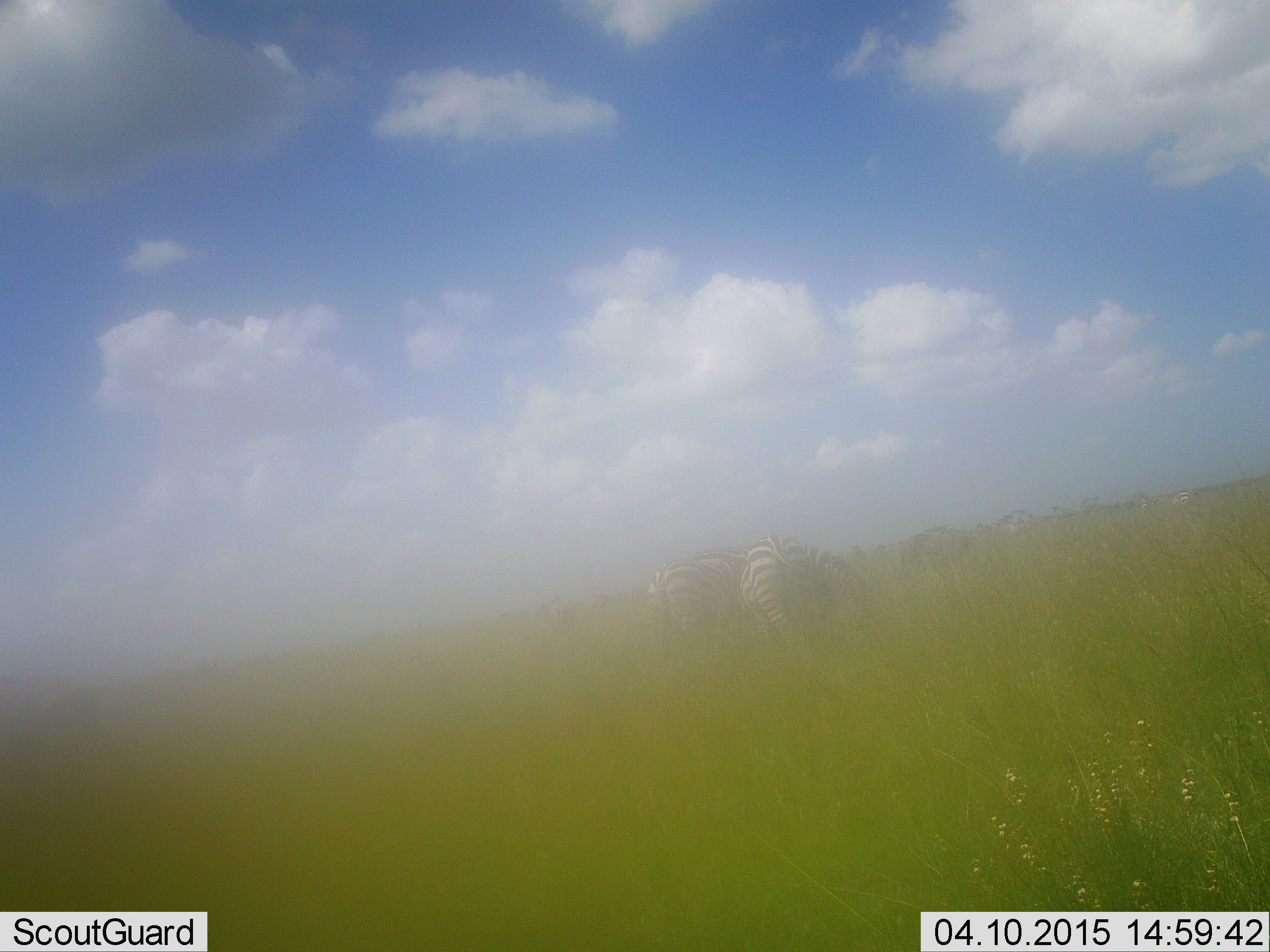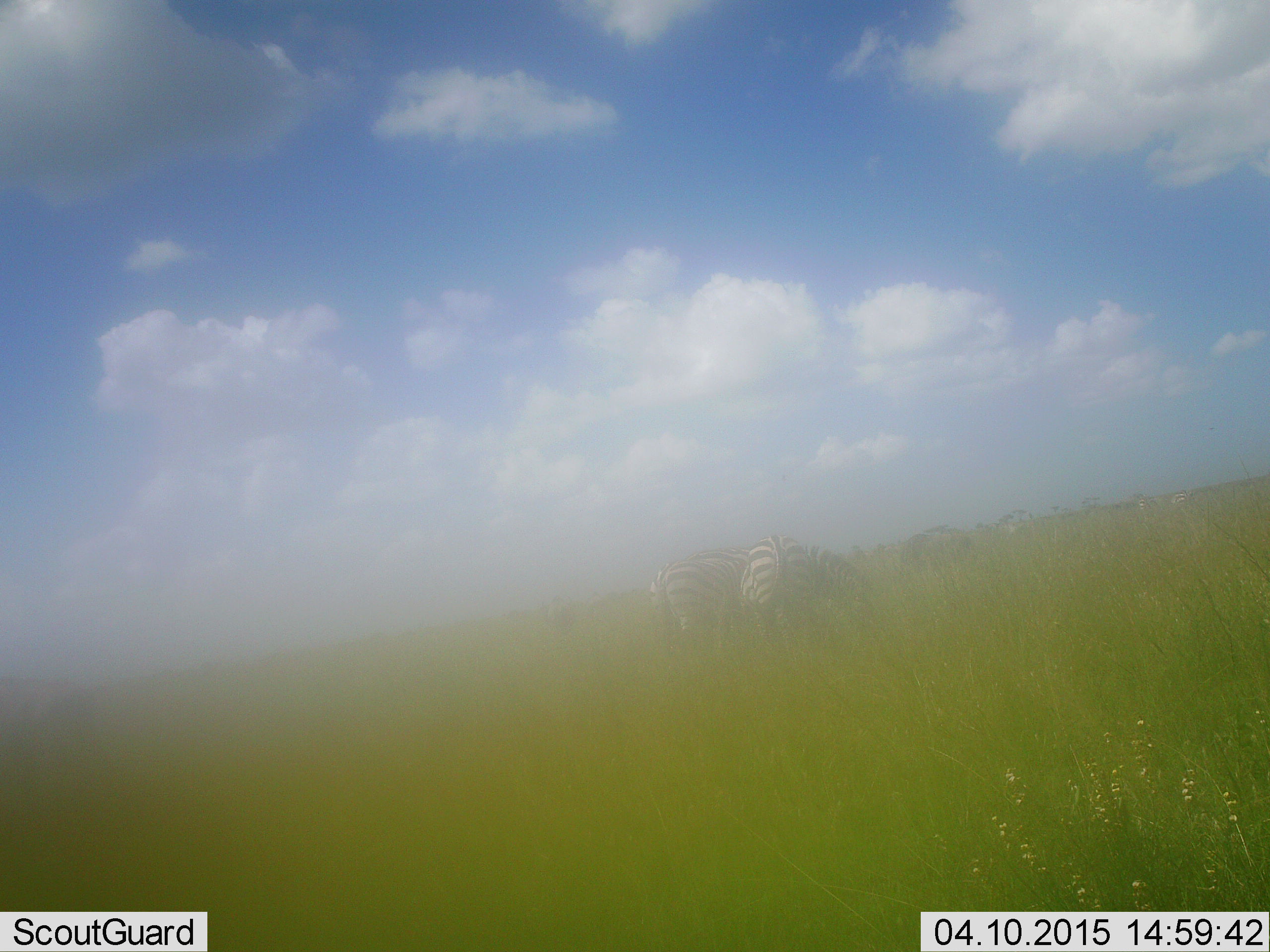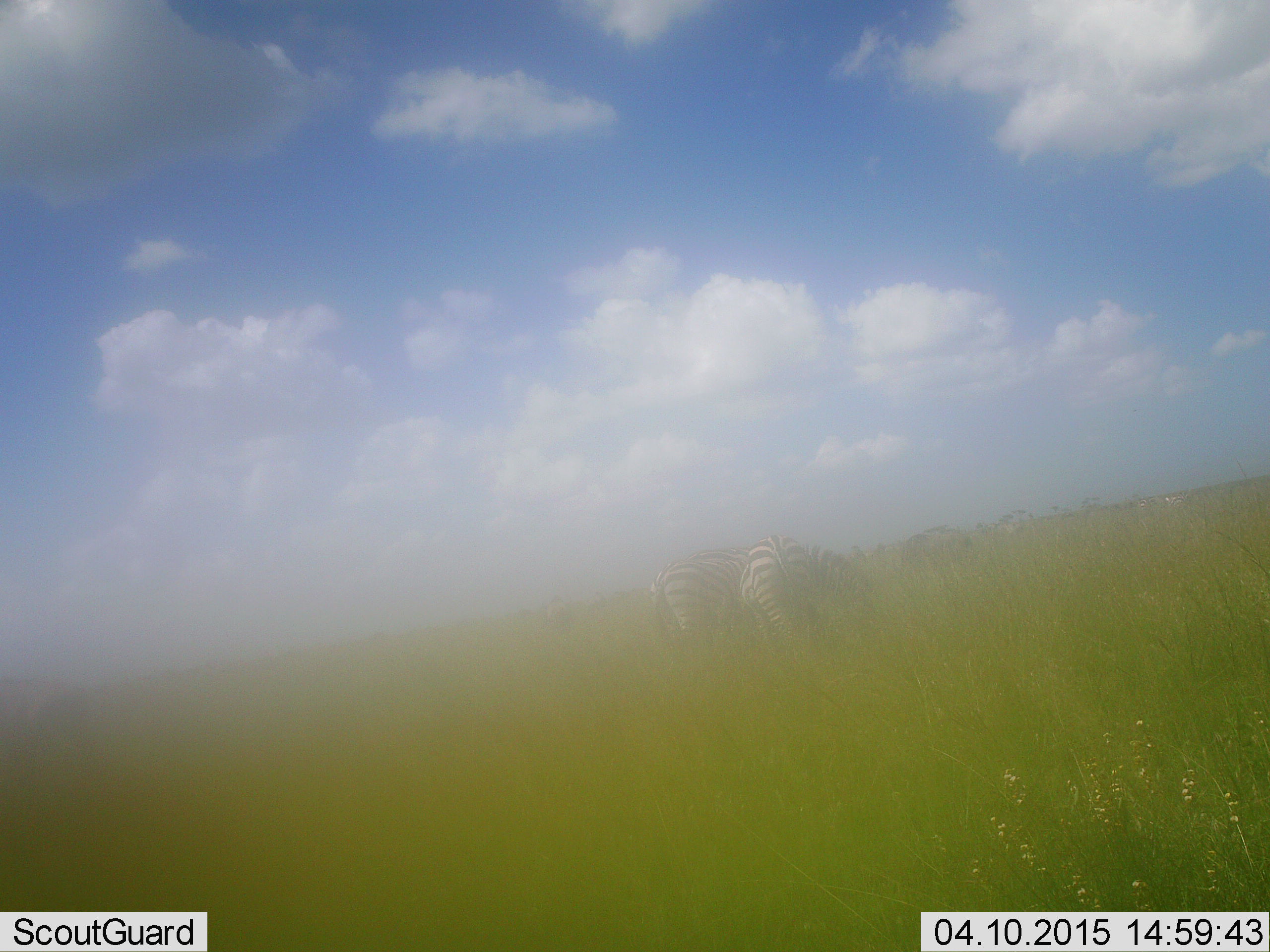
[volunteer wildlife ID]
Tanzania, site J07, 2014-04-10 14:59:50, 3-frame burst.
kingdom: Animalia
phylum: Chordata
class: Mammalia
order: Perissodactyla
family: Equidae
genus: Equus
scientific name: Equus quagga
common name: plains zebra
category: zebra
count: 3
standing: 31%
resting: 0%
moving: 8%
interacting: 0%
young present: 0%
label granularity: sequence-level